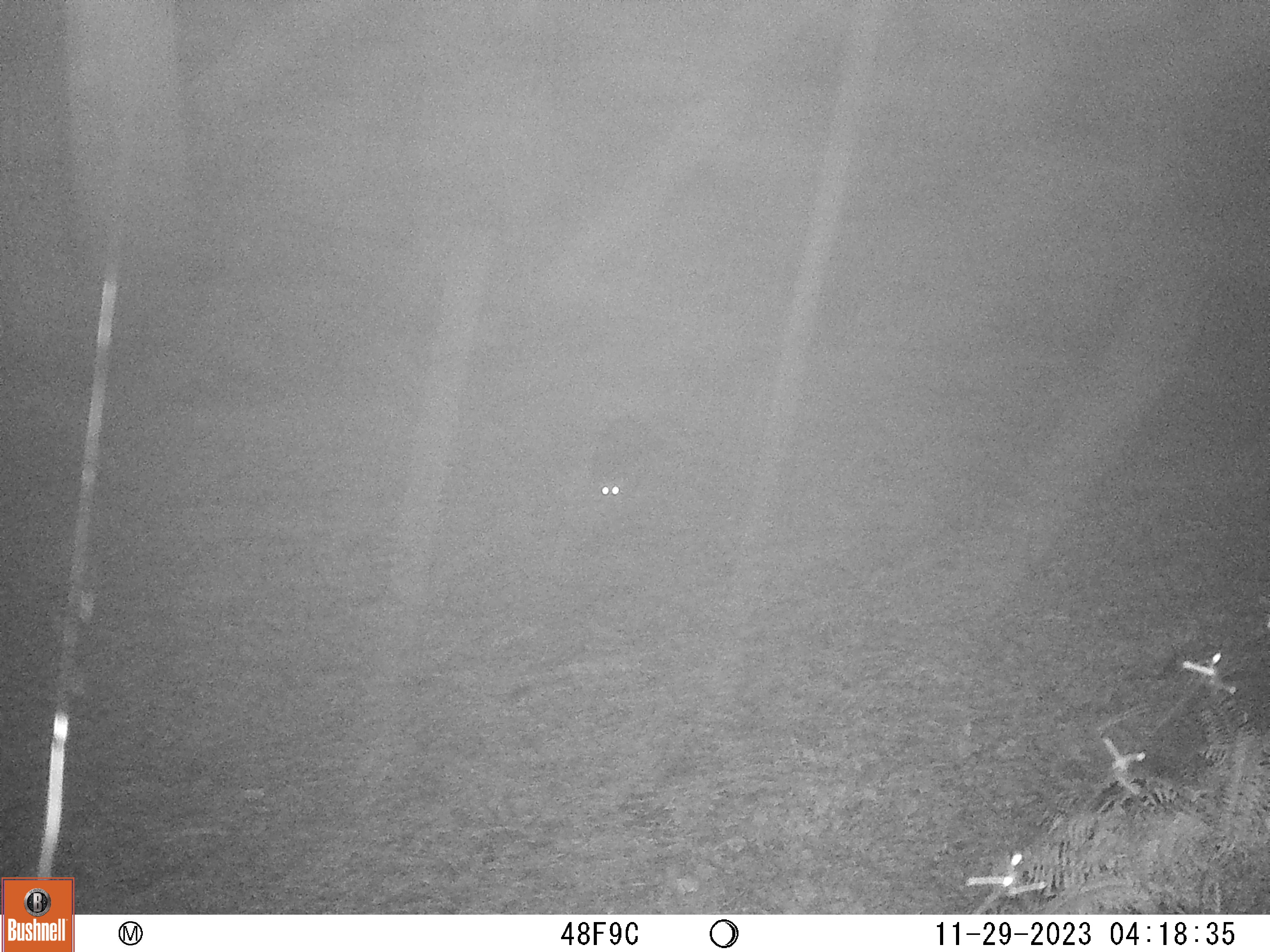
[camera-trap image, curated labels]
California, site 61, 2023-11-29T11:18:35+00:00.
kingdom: Animalia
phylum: Chordata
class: Mammalia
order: Carnivora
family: Canidae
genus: Urocyon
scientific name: Urocyon cinereoargenteus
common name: gray fox